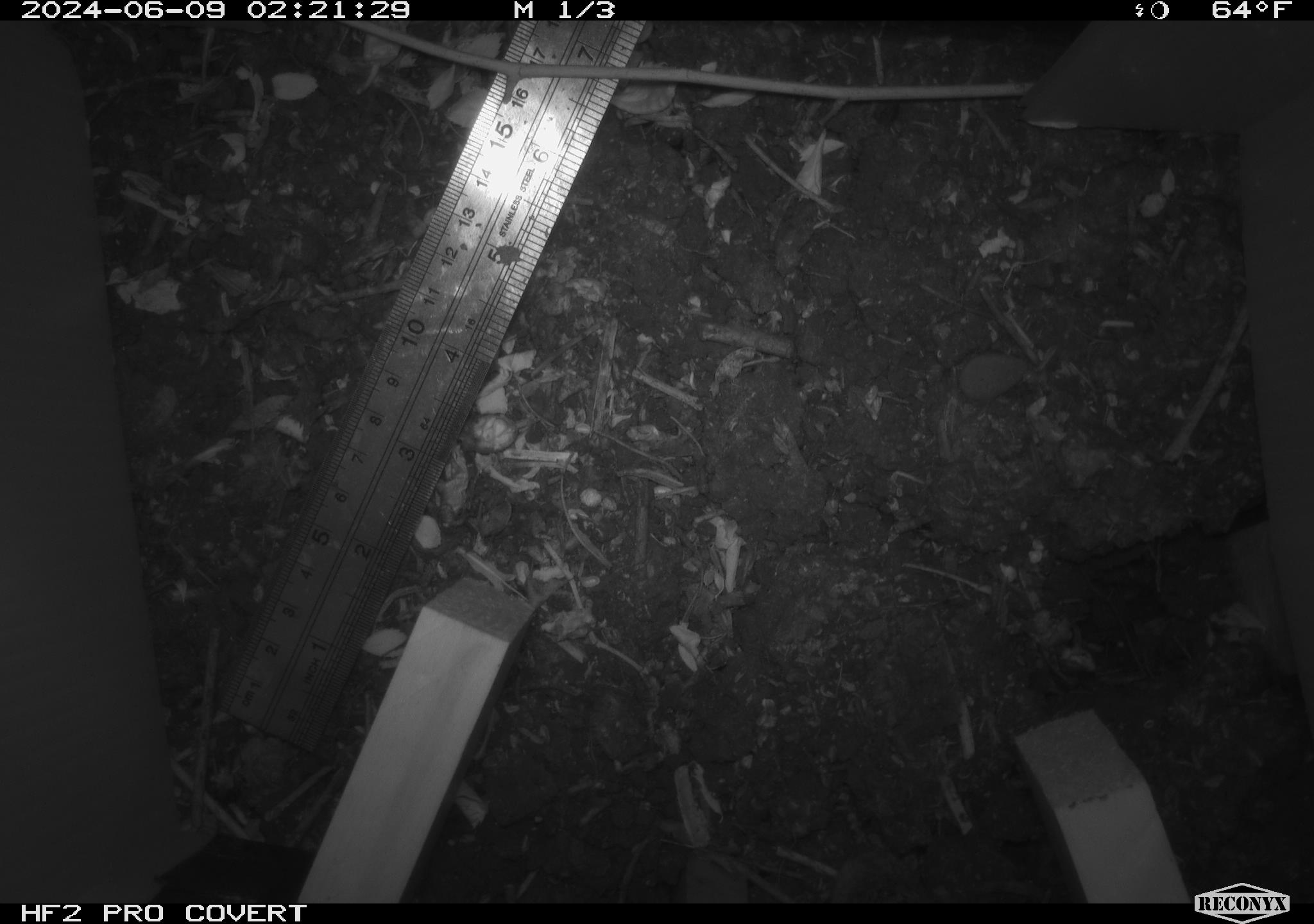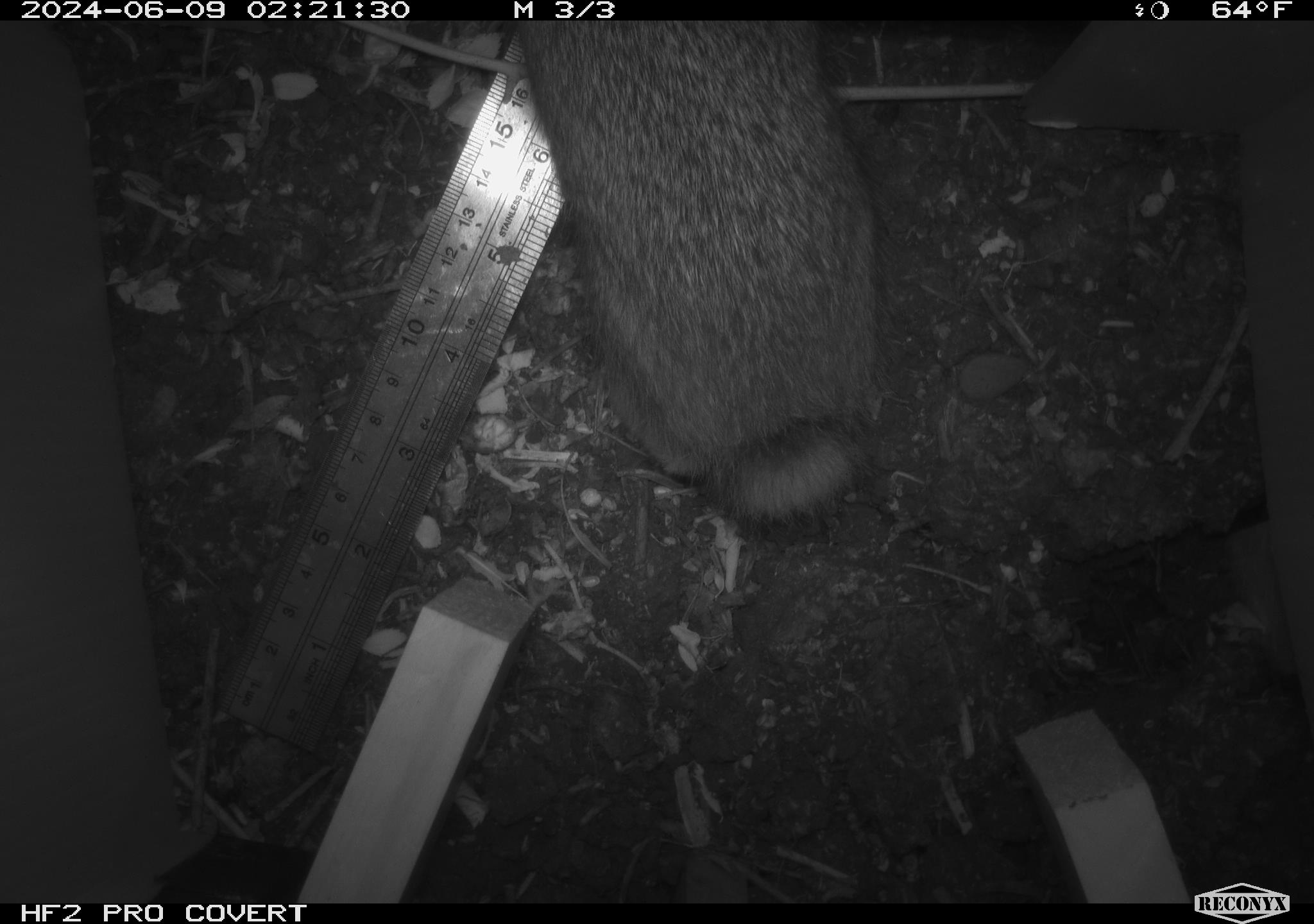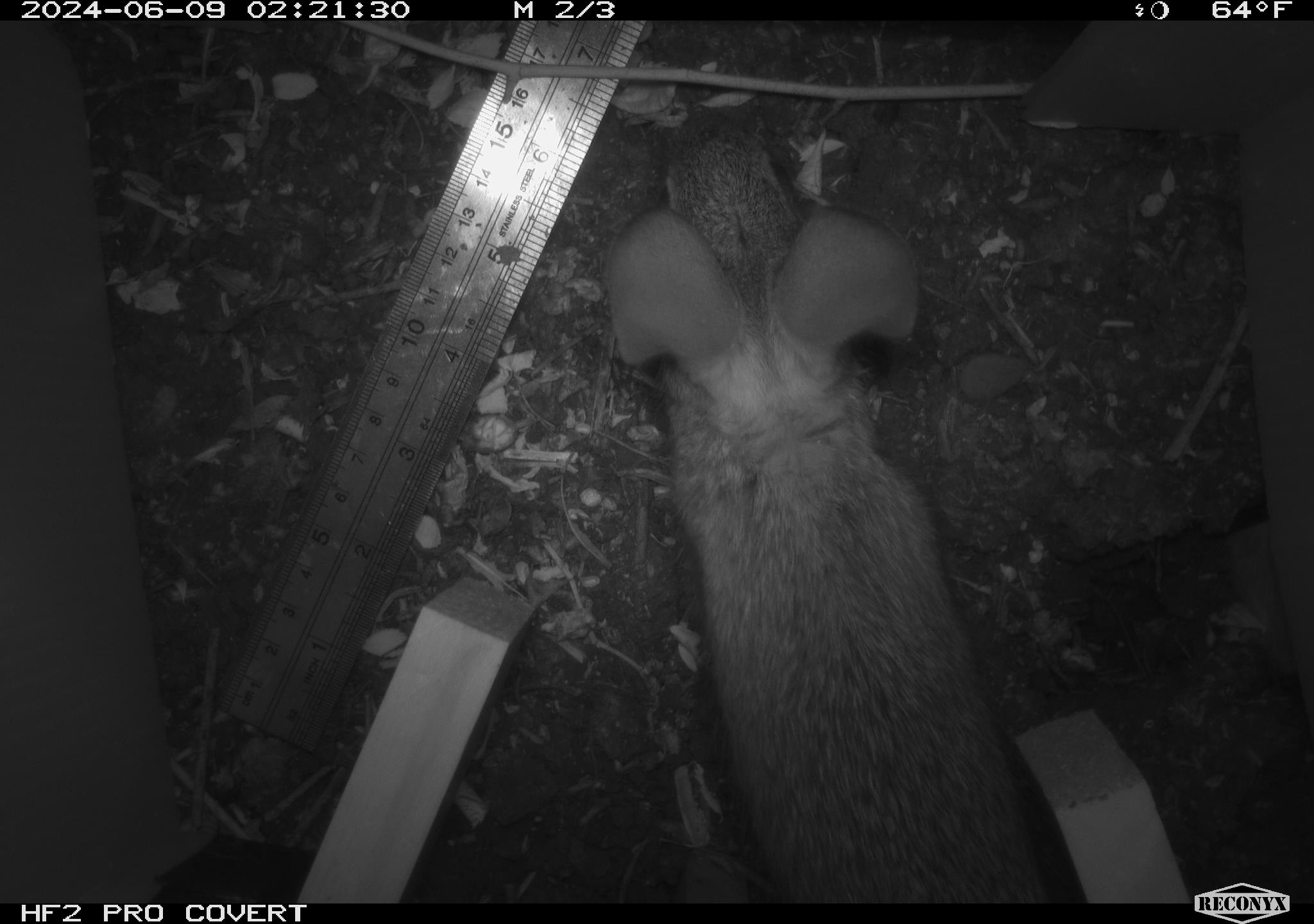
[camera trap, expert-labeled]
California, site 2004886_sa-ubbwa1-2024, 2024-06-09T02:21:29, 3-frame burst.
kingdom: Animalia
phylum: Chordata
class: Mammalia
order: Lagomorpha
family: Leporidae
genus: Sylvilagus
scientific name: Sylvilagus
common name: cottontail rabbits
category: sylvilagus species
Sylvilagus species (cottontail rabbits) (Sylvilagus).